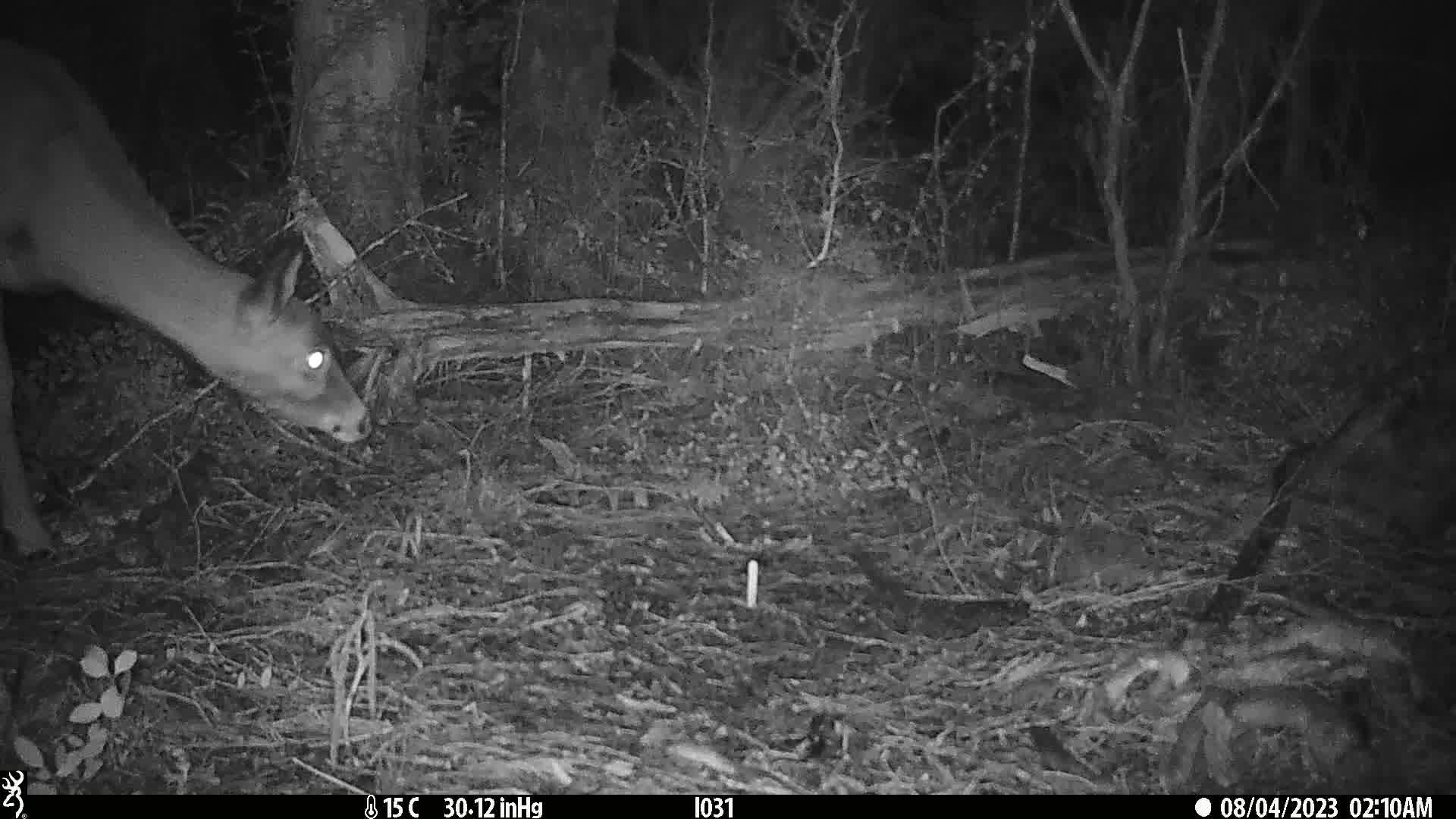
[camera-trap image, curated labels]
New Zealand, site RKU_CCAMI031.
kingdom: Animalia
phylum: Chordata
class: Mammalia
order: Artiodactyla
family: Cervidae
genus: Odocoileus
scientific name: Odocoileus virginianus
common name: white-tailed deer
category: white tailed deer